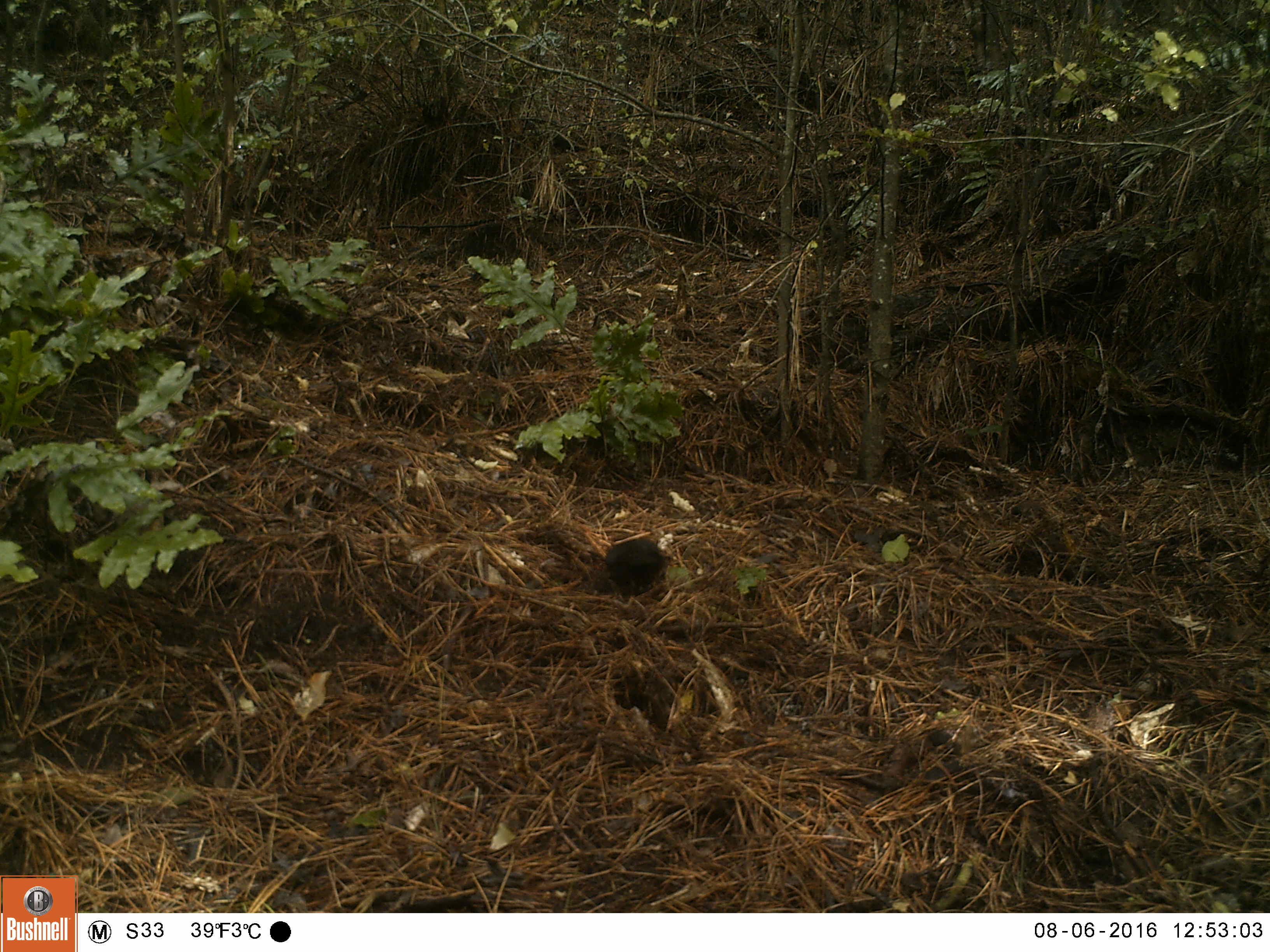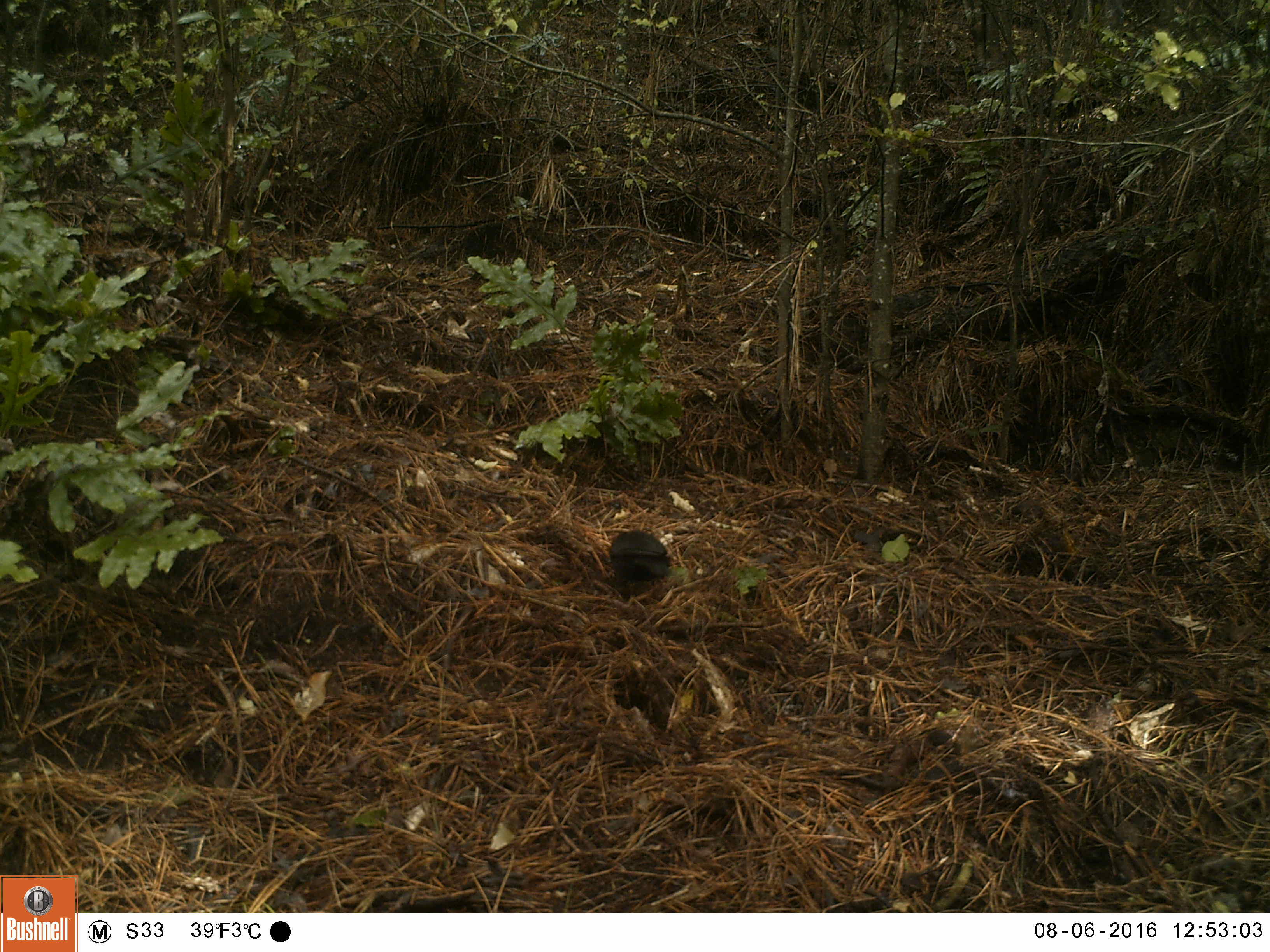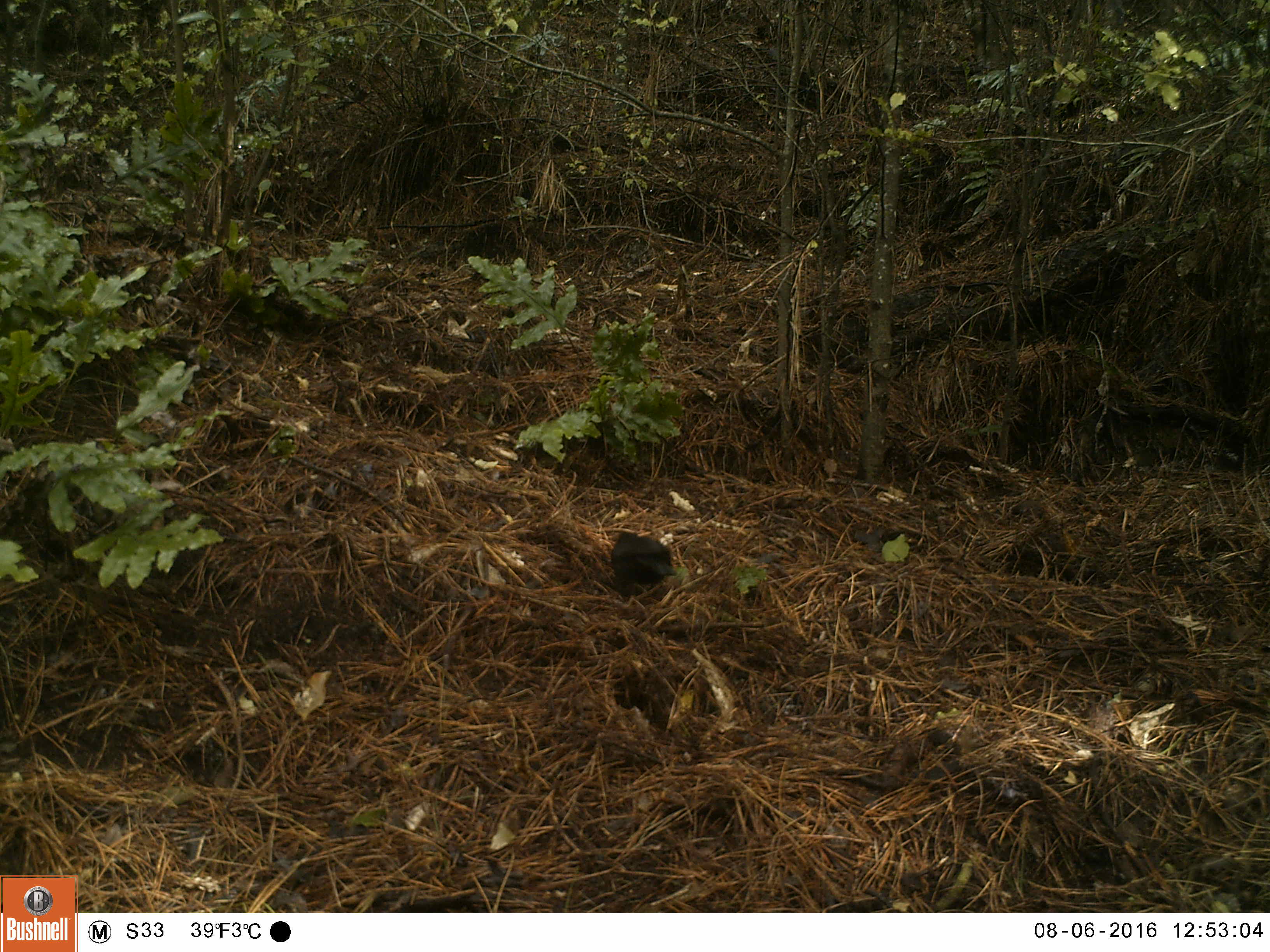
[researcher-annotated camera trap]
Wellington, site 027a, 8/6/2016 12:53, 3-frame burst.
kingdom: Animalia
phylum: Chordata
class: Aves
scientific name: Aves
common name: bird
Bird (Aves).